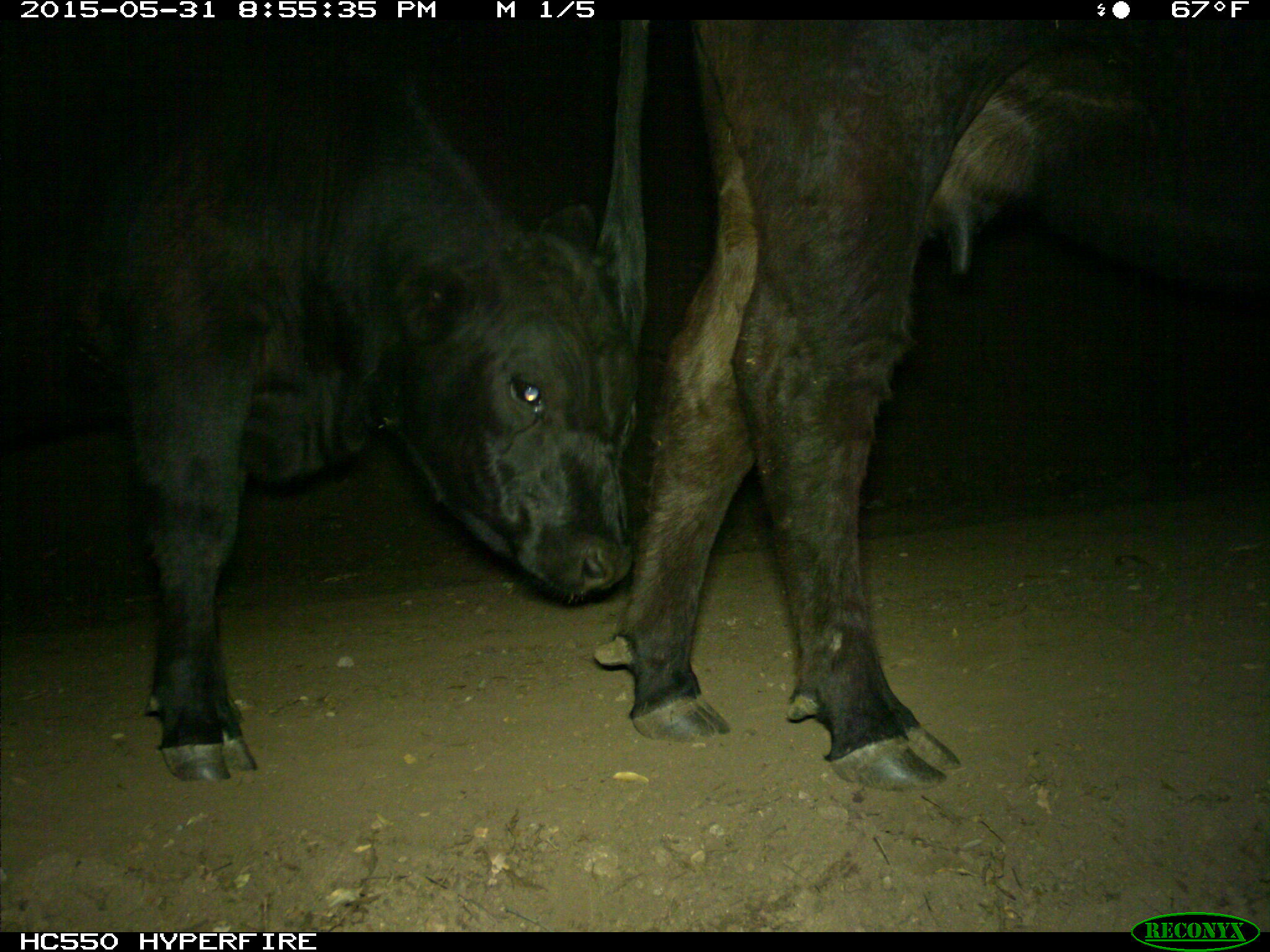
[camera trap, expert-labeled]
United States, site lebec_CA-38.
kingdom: Animalia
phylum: Chordata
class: Mammalia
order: Artiodactyla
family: Bovidae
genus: Bos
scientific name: Bos taurus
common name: domestic cow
Bos taurus (domestic cow).